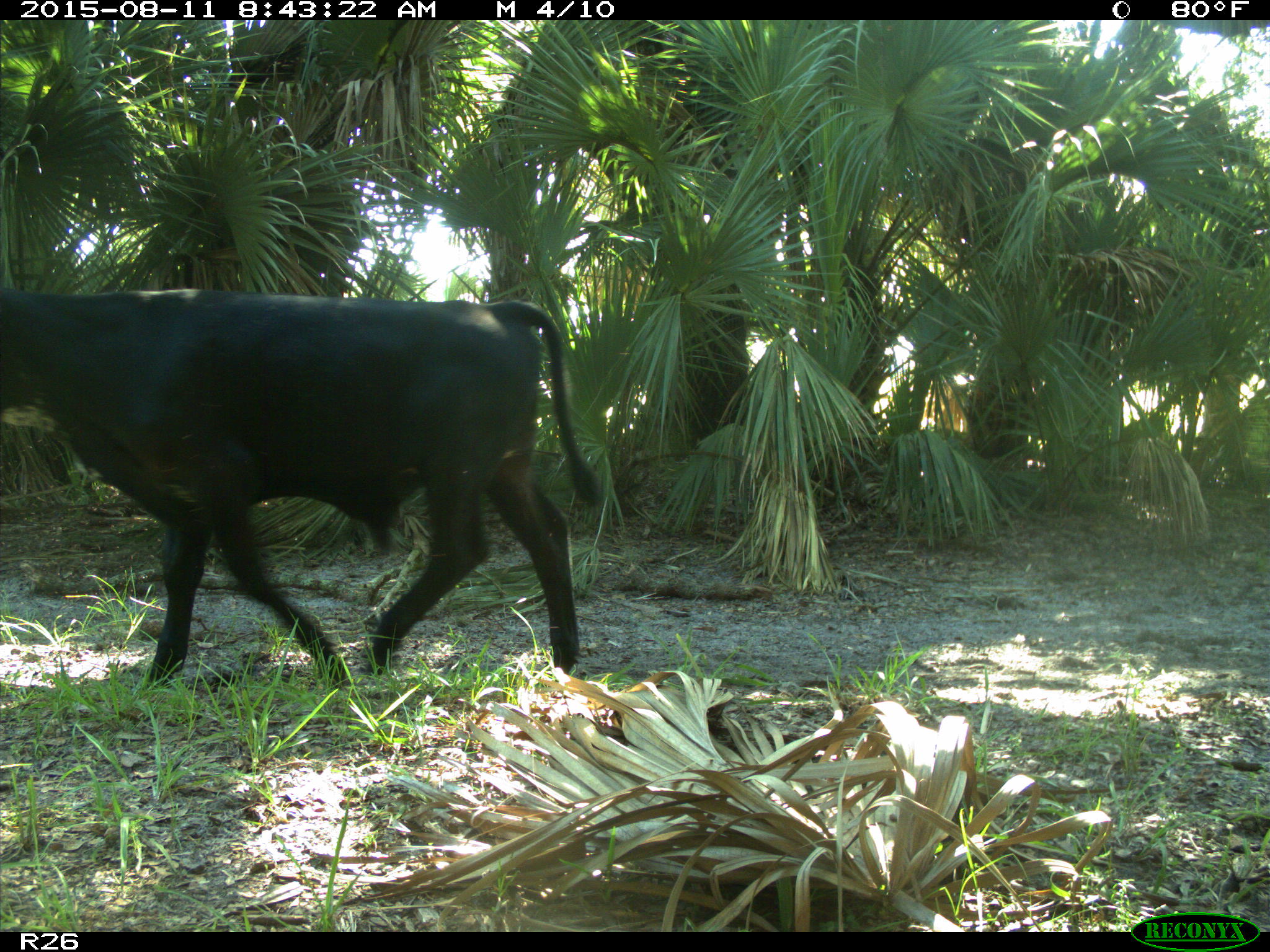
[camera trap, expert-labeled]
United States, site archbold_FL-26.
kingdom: Animalia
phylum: Chordata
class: Mammalia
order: Artiodactyla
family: Bovidae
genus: Bos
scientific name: Bos taurus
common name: domestic cow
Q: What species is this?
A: Bos taurus (domestic cow).